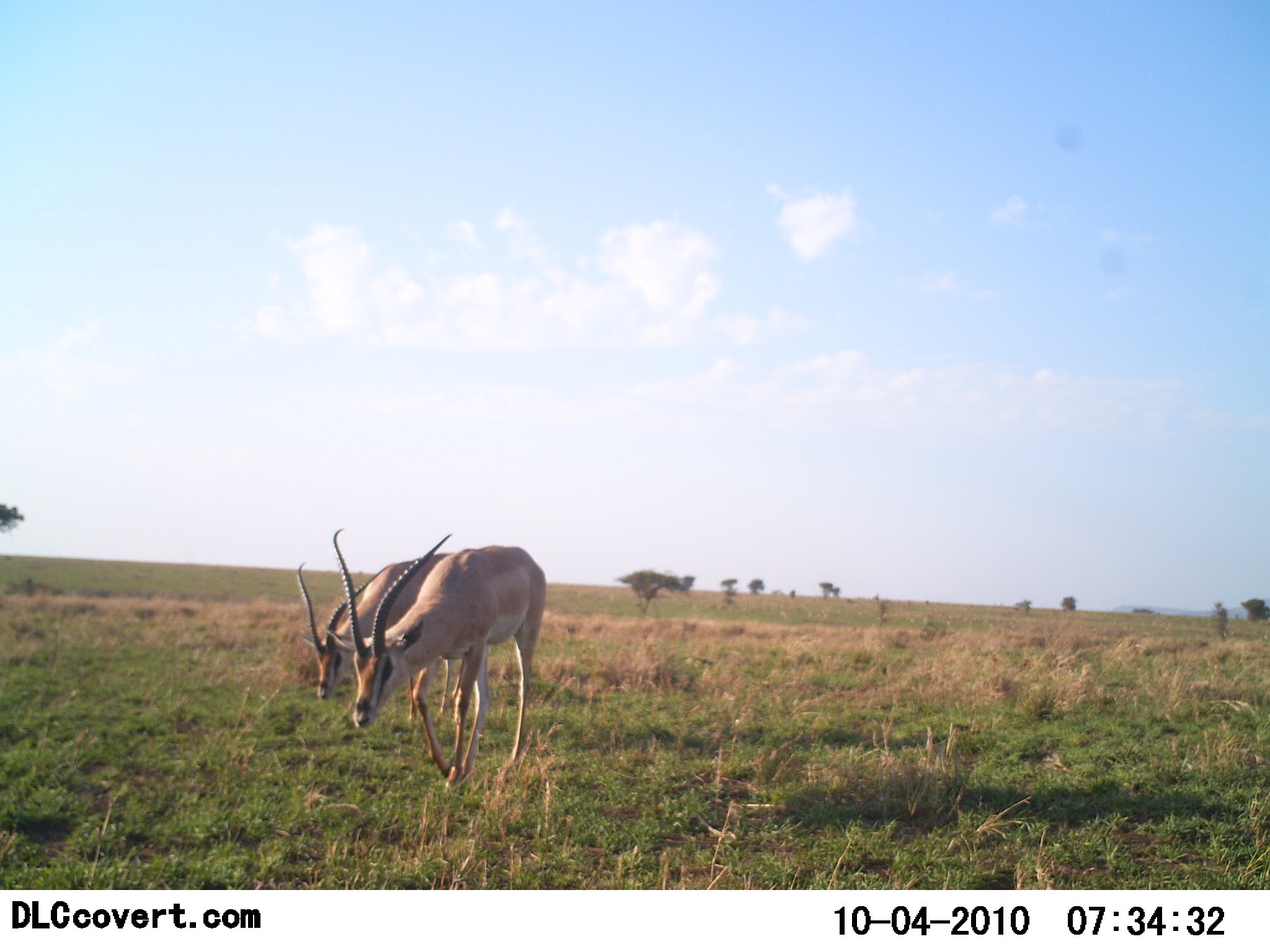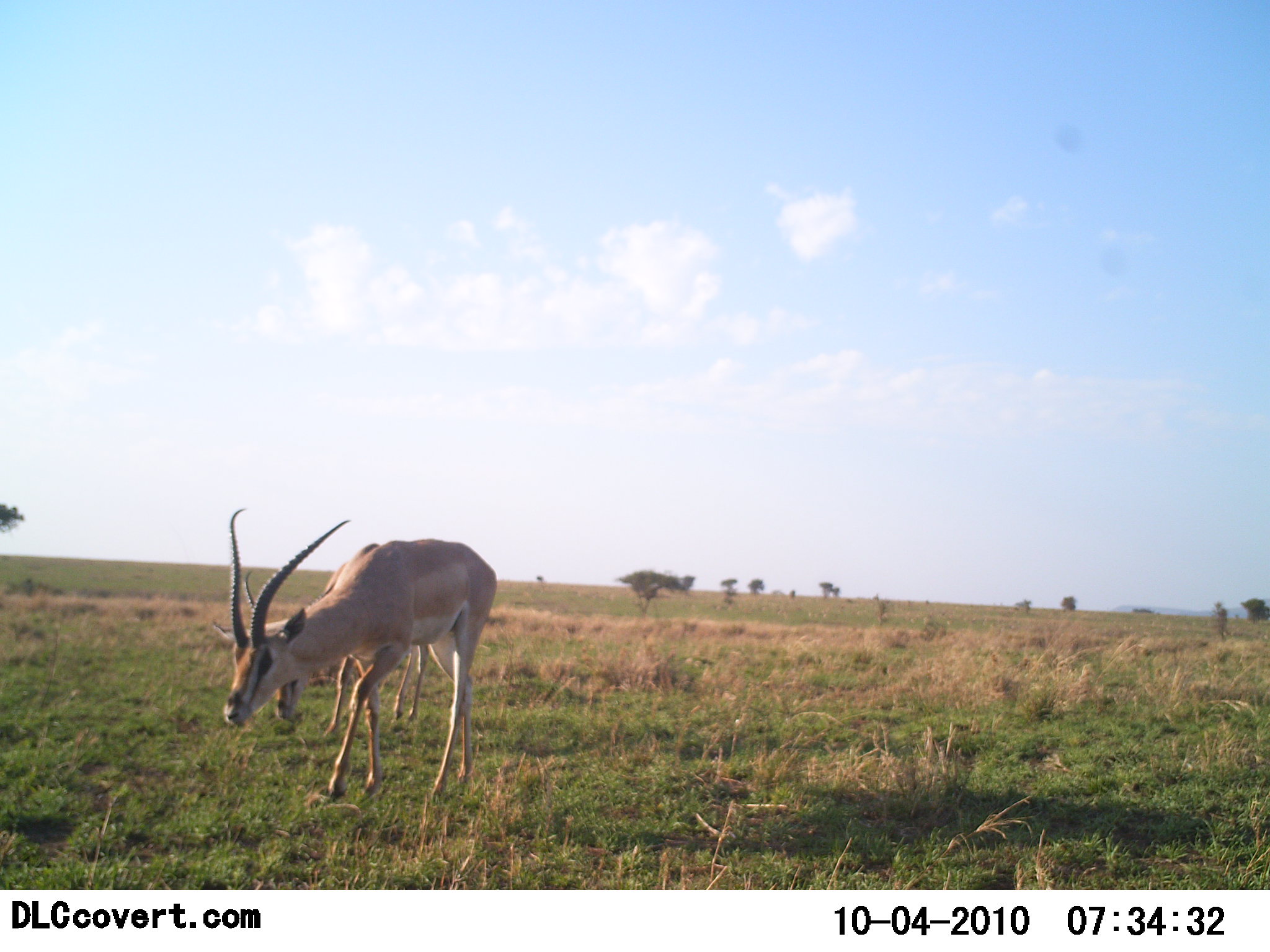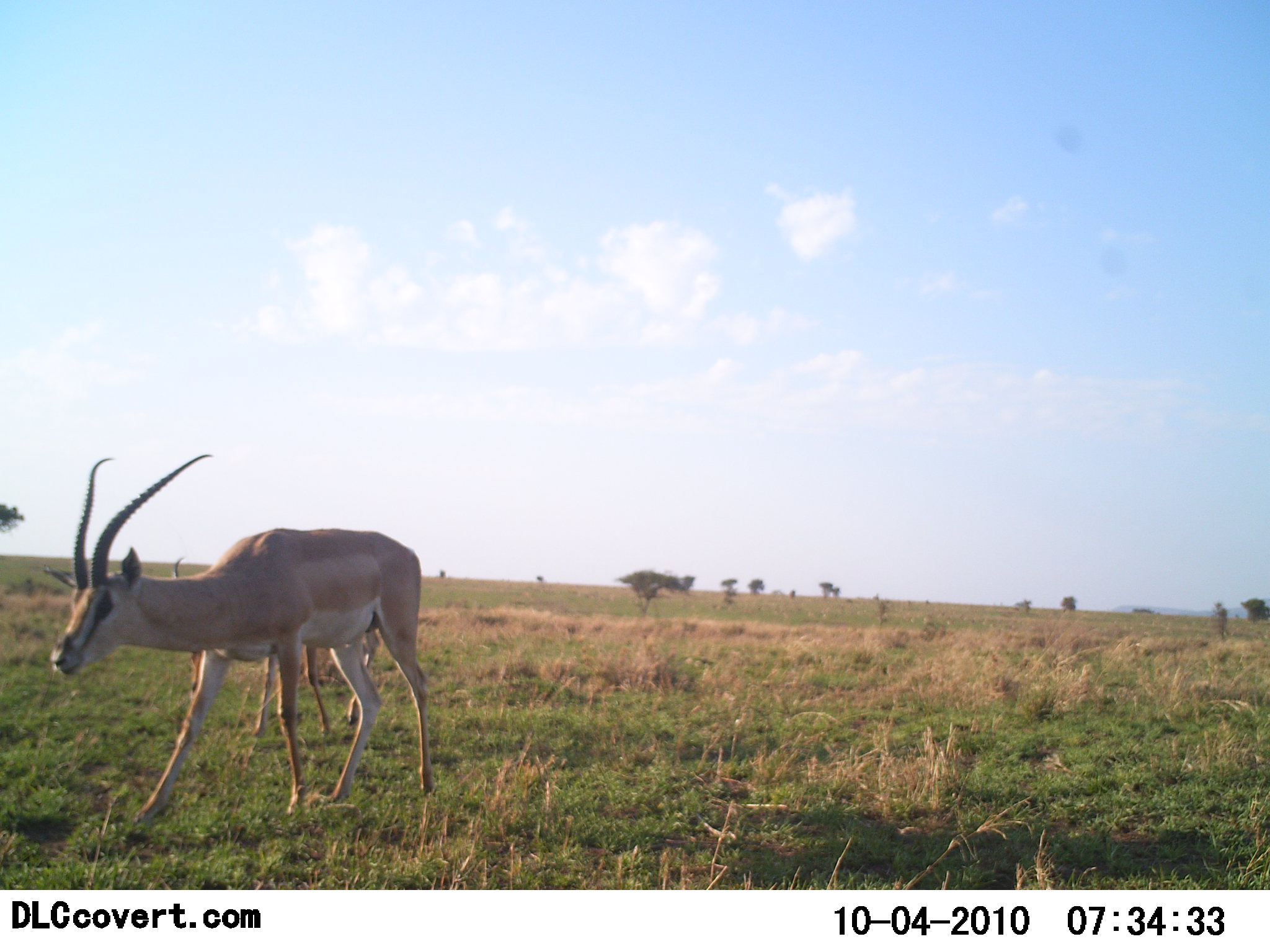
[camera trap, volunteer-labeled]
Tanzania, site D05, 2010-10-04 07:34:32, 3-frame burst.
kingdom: Animalia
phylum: Chordata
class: Mammalia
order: Artiodactyla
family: Bovidae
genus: Nanger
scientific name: Nanger granti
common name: grant's gazelle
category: gazellegrants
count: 2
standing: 8%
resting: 0%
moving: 85%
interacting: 0%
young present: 0%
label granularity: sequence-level